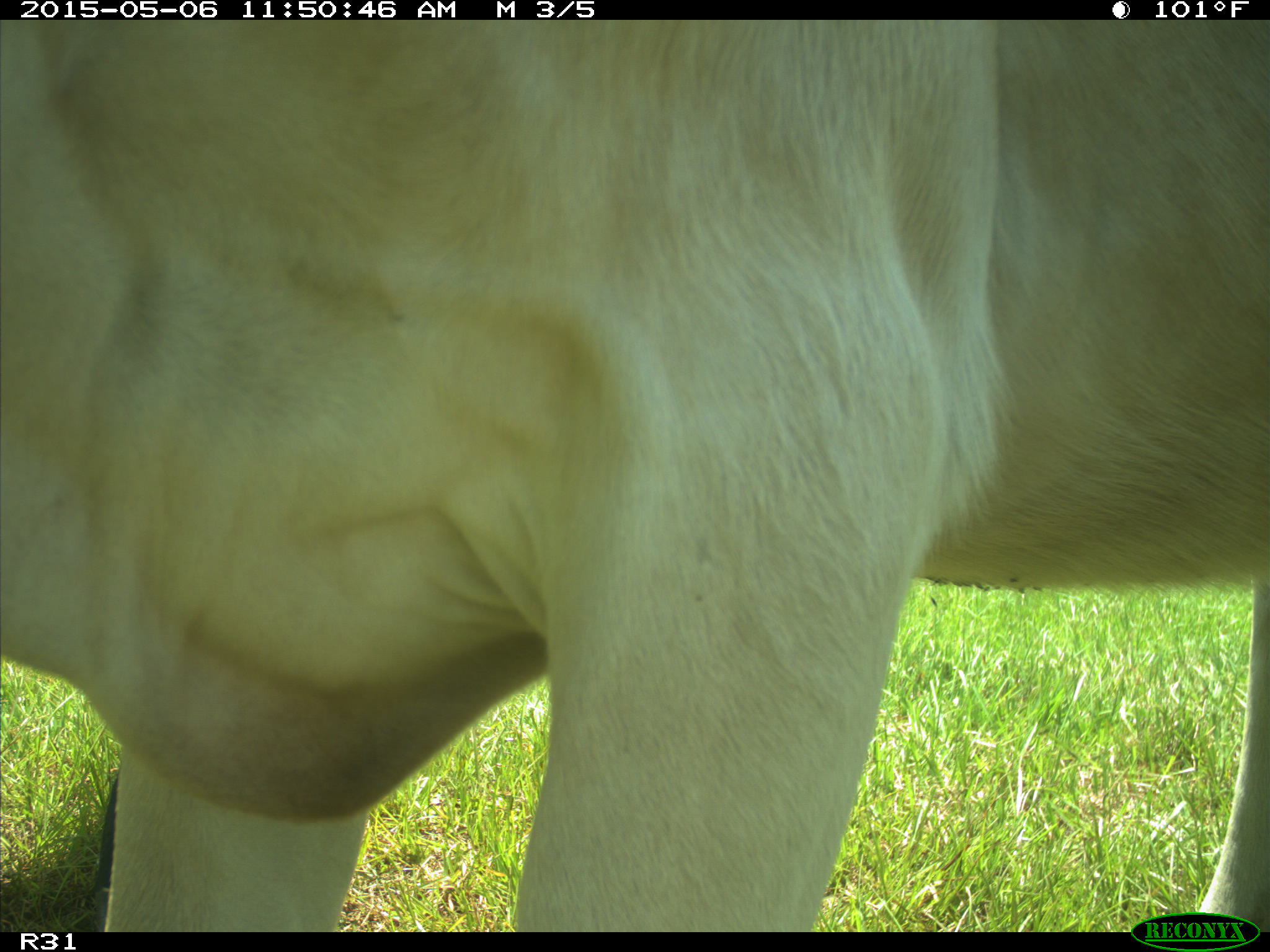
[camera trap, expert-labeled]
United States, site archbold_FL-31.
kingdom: Animalia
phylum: Chordata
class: Mammalia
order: Artiodactyla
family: Bovidae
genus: Bos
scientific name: Bos taurus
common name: domestic cow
Bos taurus (domestic cow).